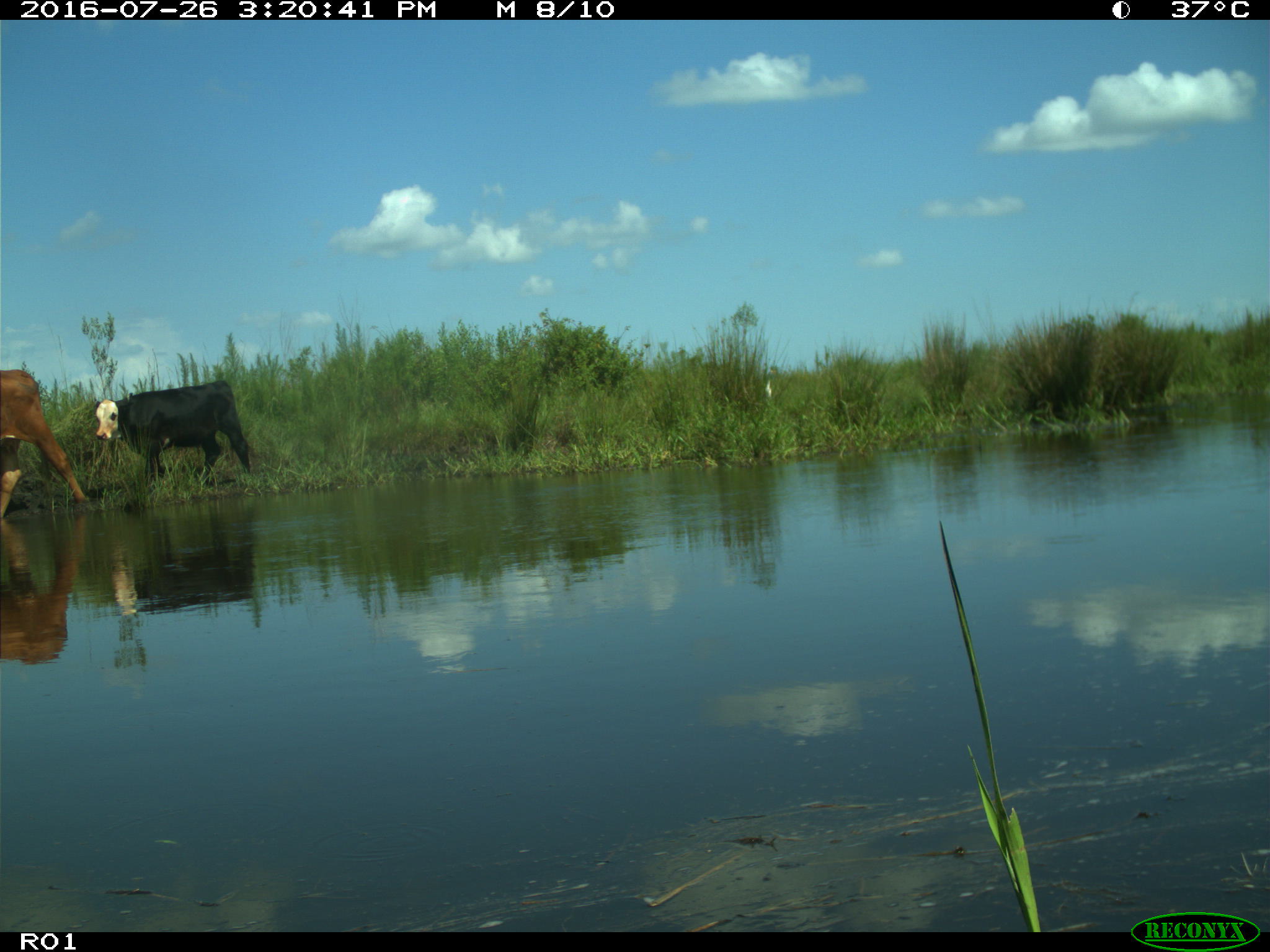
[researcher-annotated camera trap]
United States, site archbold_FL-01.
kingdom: Animalia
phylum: Chordata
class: Mammalia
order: Artiodactyla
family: Bovidae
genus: Bos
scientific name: Bos taurus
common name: domestic cow